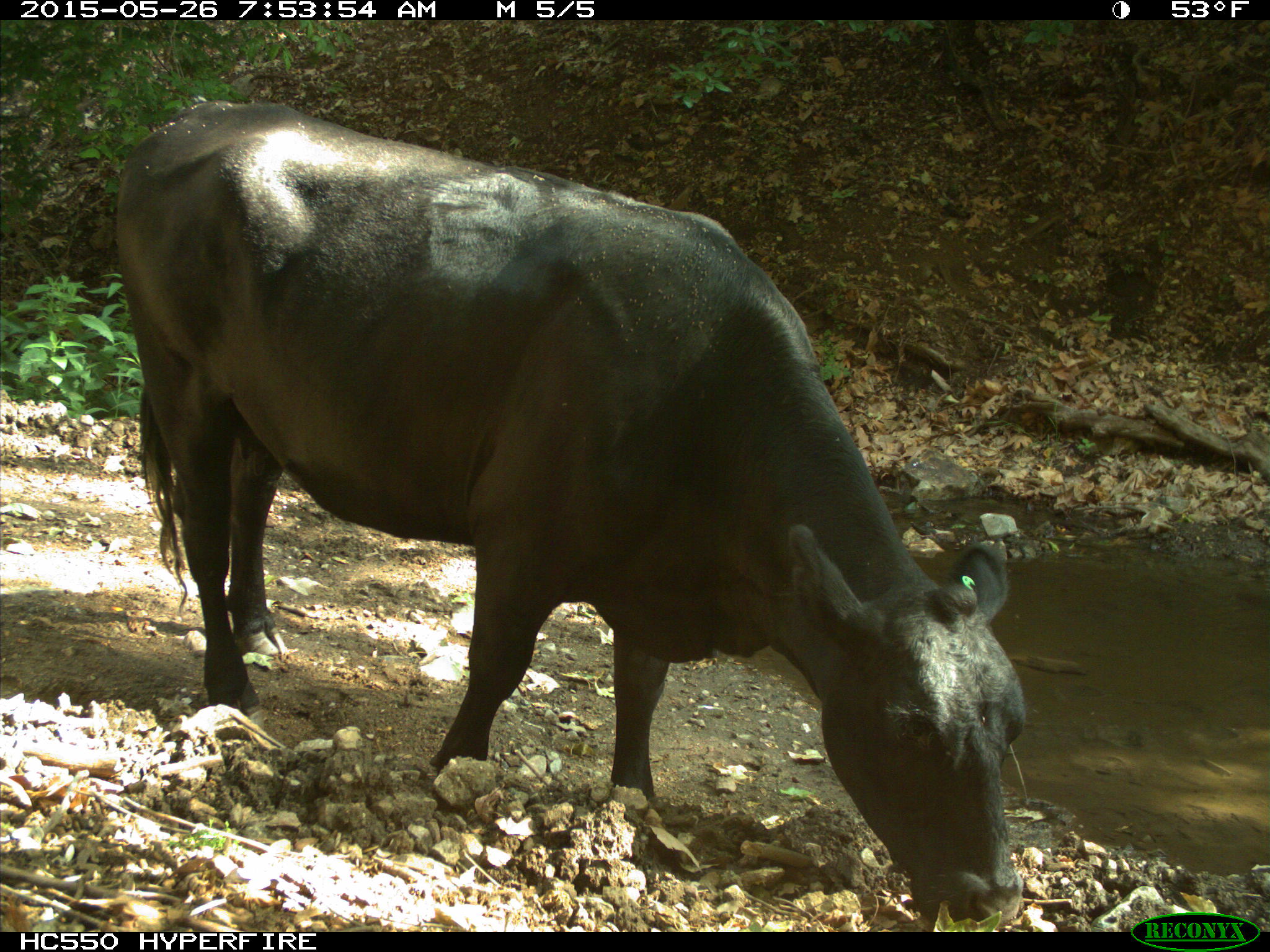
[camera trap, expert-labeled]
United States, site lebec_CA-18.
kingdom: Animalia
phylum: Chordata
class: Mammalia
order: Artiodactyla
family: Bovidae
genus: Bos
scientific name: Bos taurus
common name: domestic cow